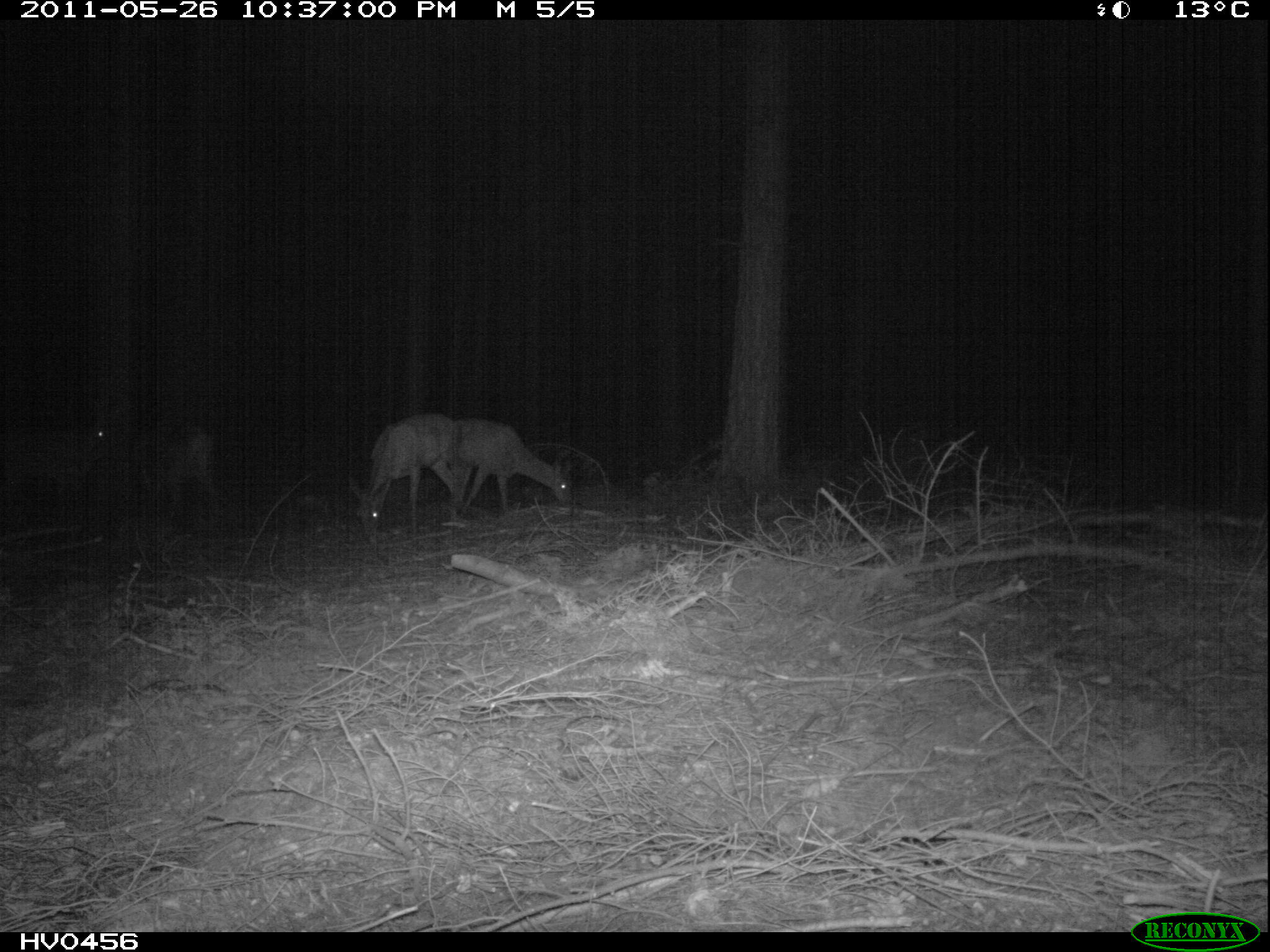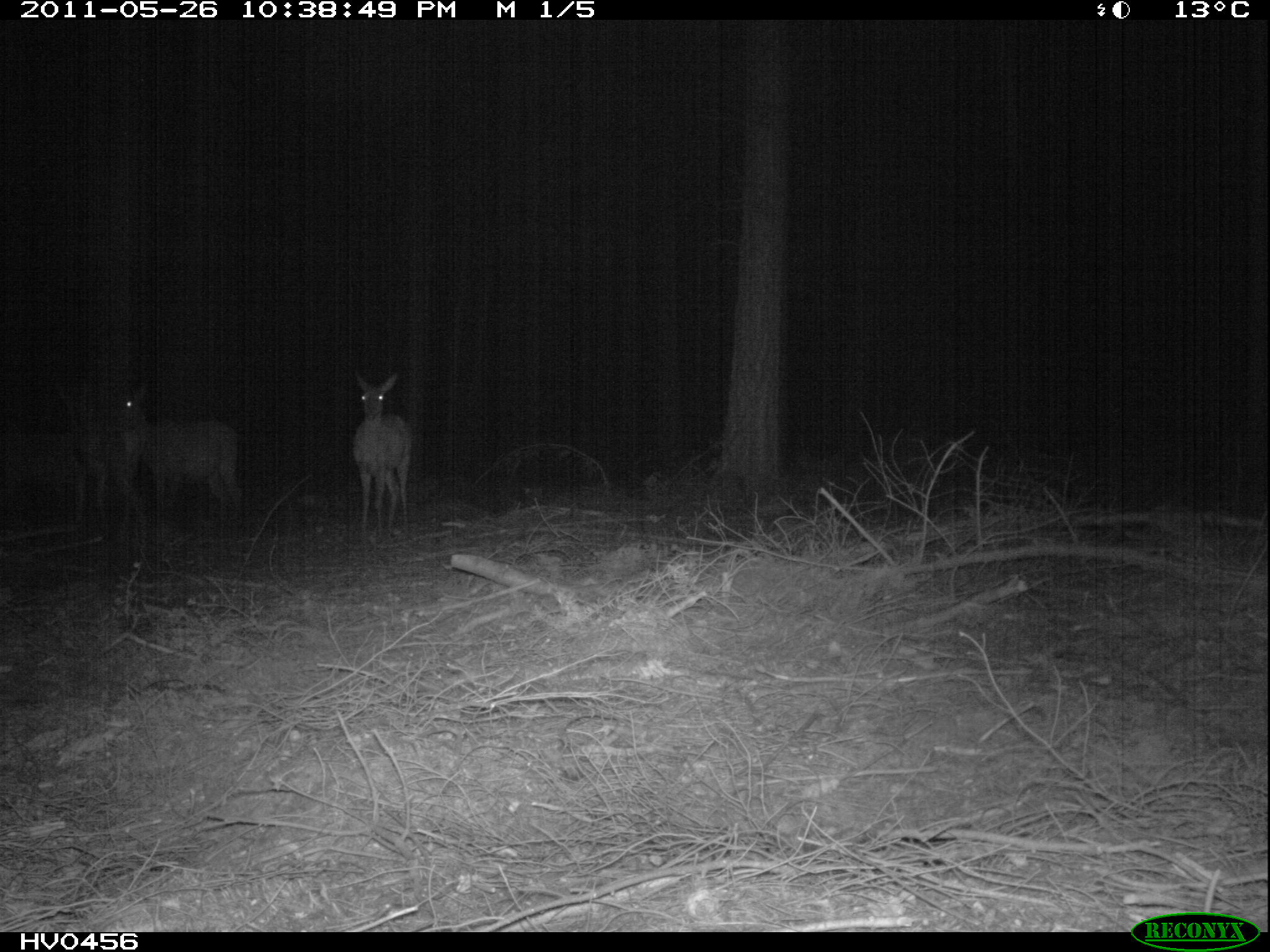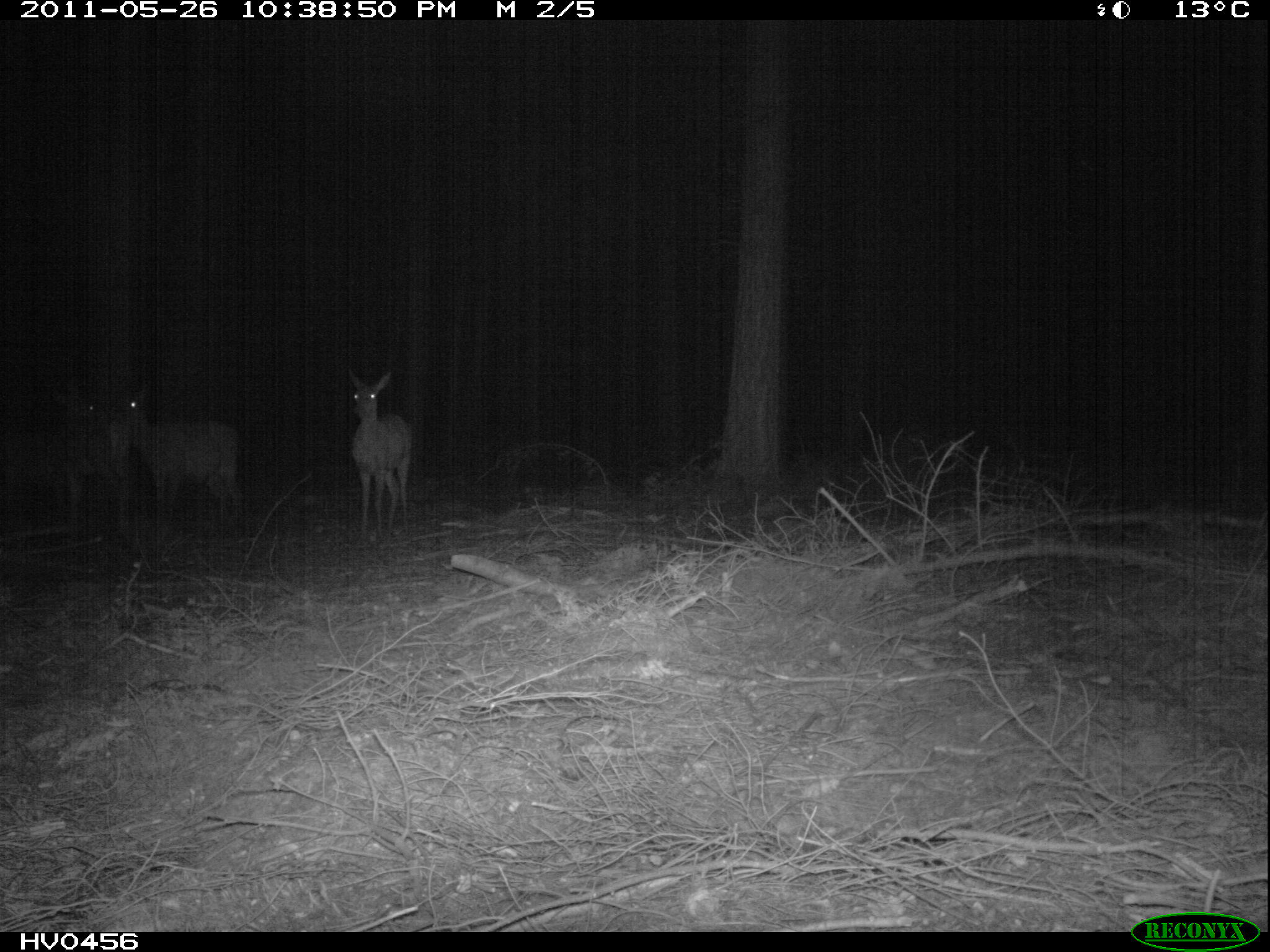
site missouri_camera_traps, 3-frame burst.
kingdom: Animalia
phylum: Chordata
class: Mammalia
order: Artiodactyla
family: Cervidae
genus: Cervus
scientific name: Cervus elaphus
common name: red deer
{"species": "red deer (Cervus elaphus)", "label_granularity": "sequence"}